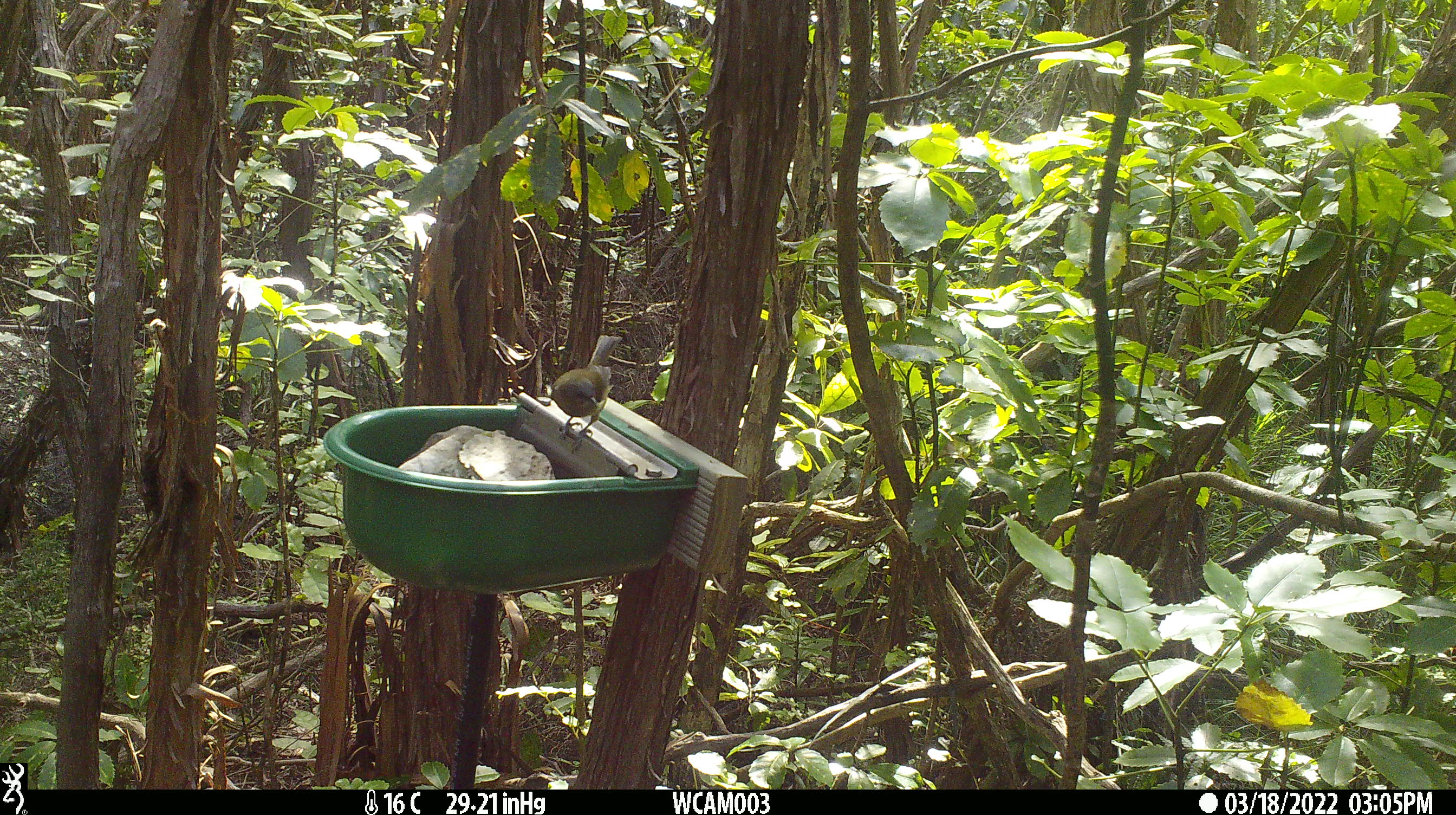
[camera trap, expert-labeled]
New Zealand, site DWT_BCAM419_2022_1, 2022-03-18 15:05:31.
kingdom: Animalia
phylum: Chordata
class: Aves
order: Passeriformes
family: Meliphagidae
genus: Anthornis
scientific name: Anthornis melanura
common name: new zealand bellbird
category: bellbird